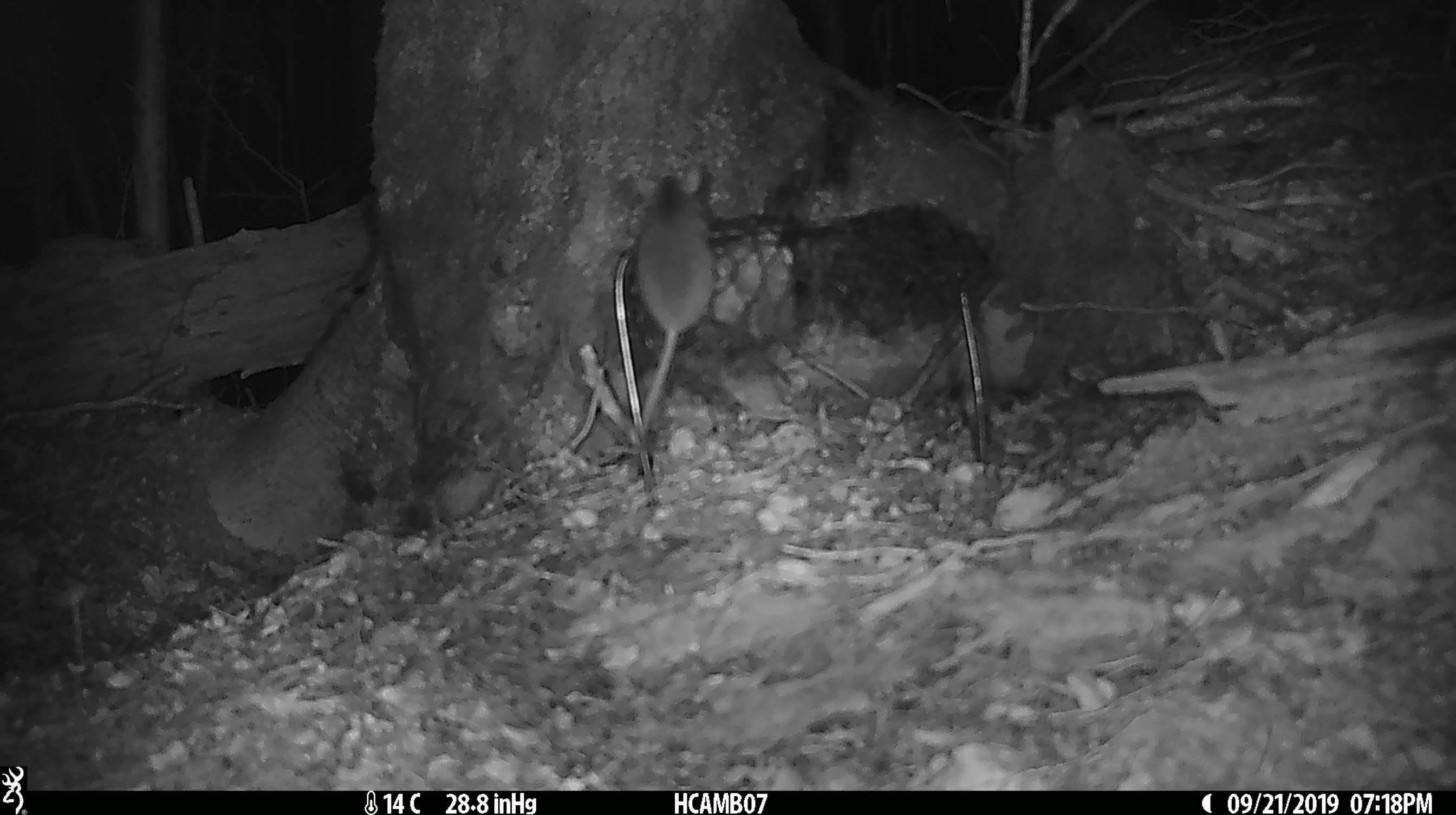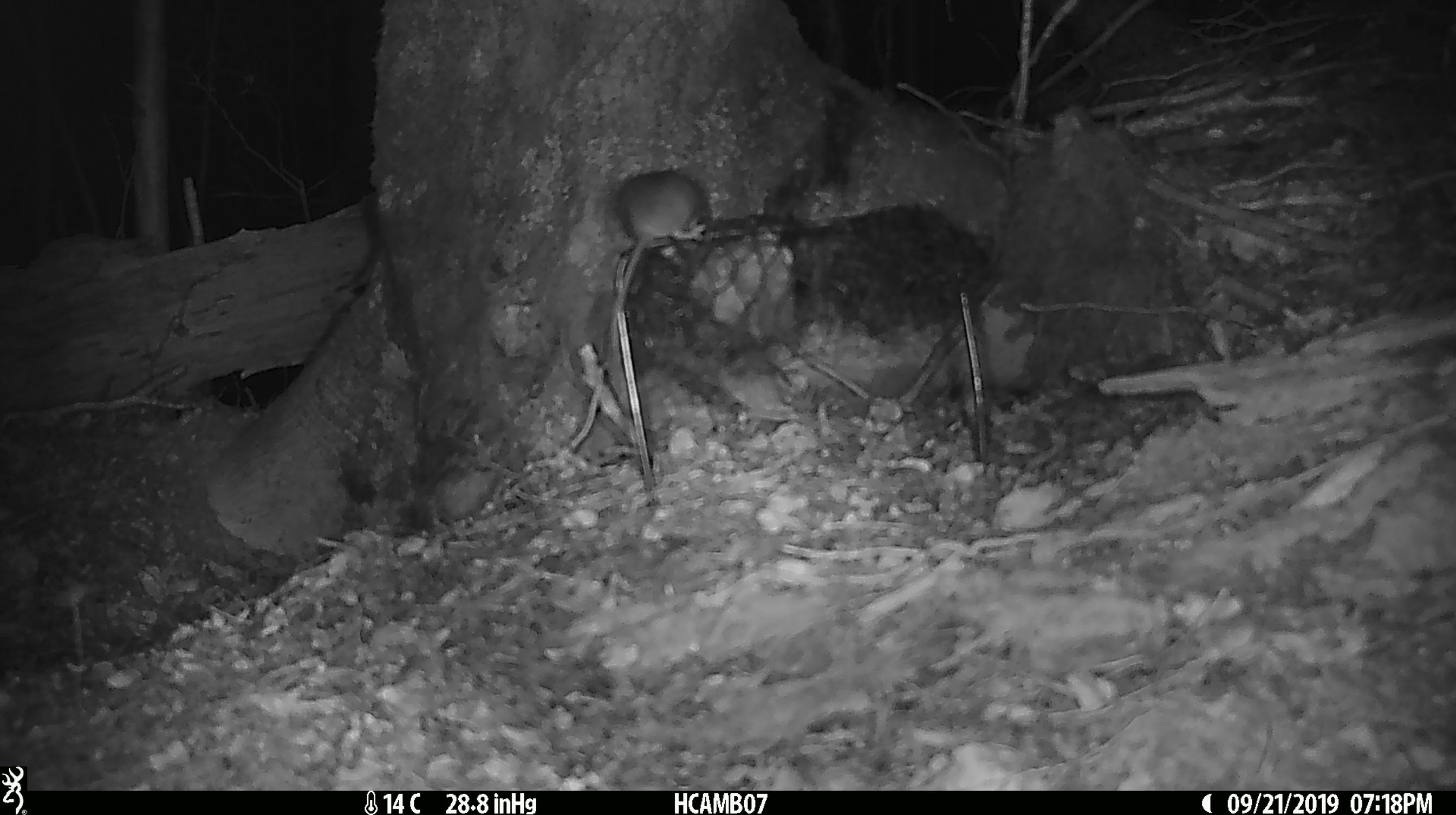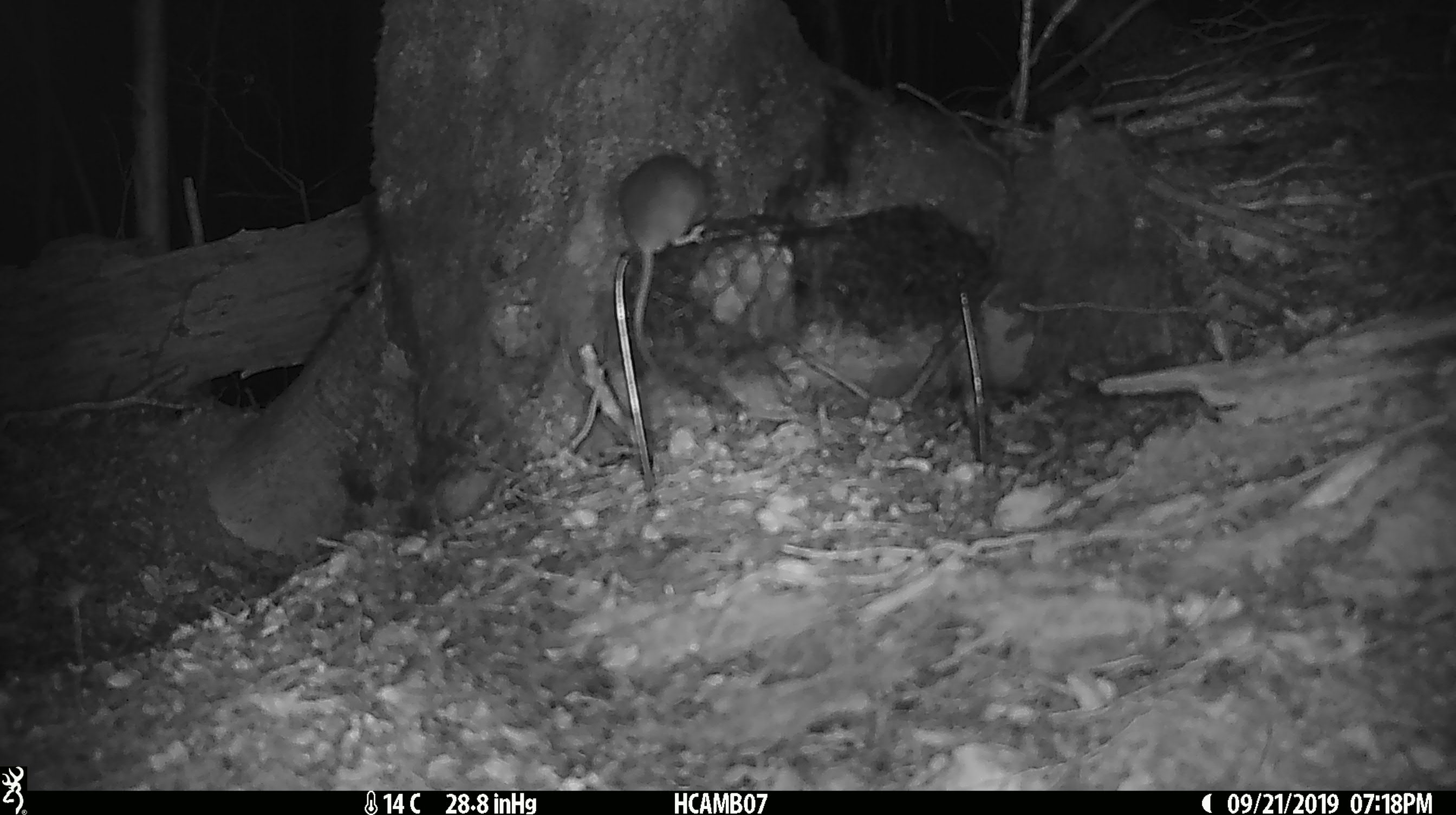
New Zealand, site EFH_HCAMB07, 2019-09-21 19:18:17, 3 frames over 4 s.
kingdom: Animalia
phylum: Chordata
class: Mammalia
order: Rodentia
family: Muridae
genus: Mus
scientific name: Mus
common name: mouse